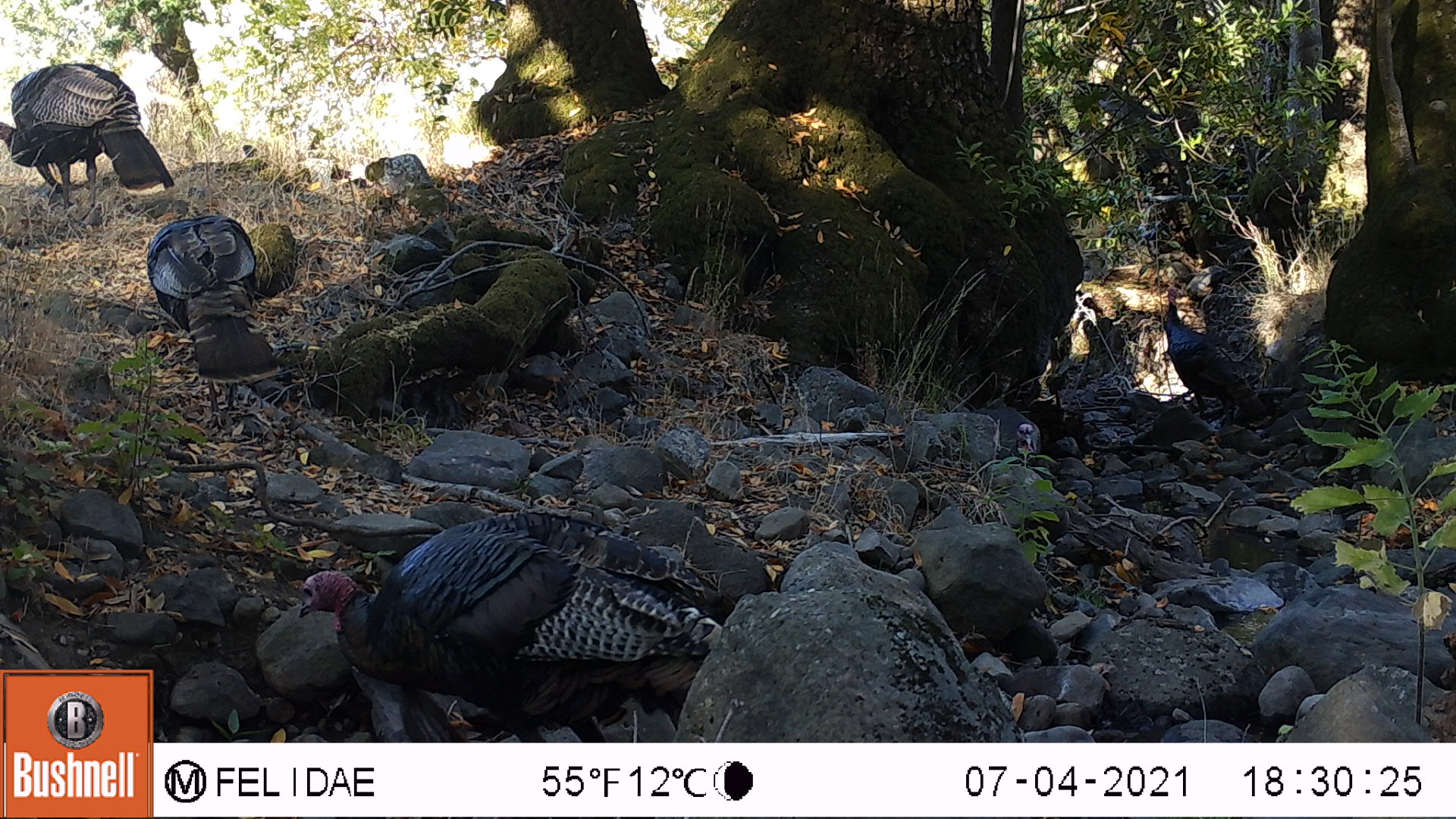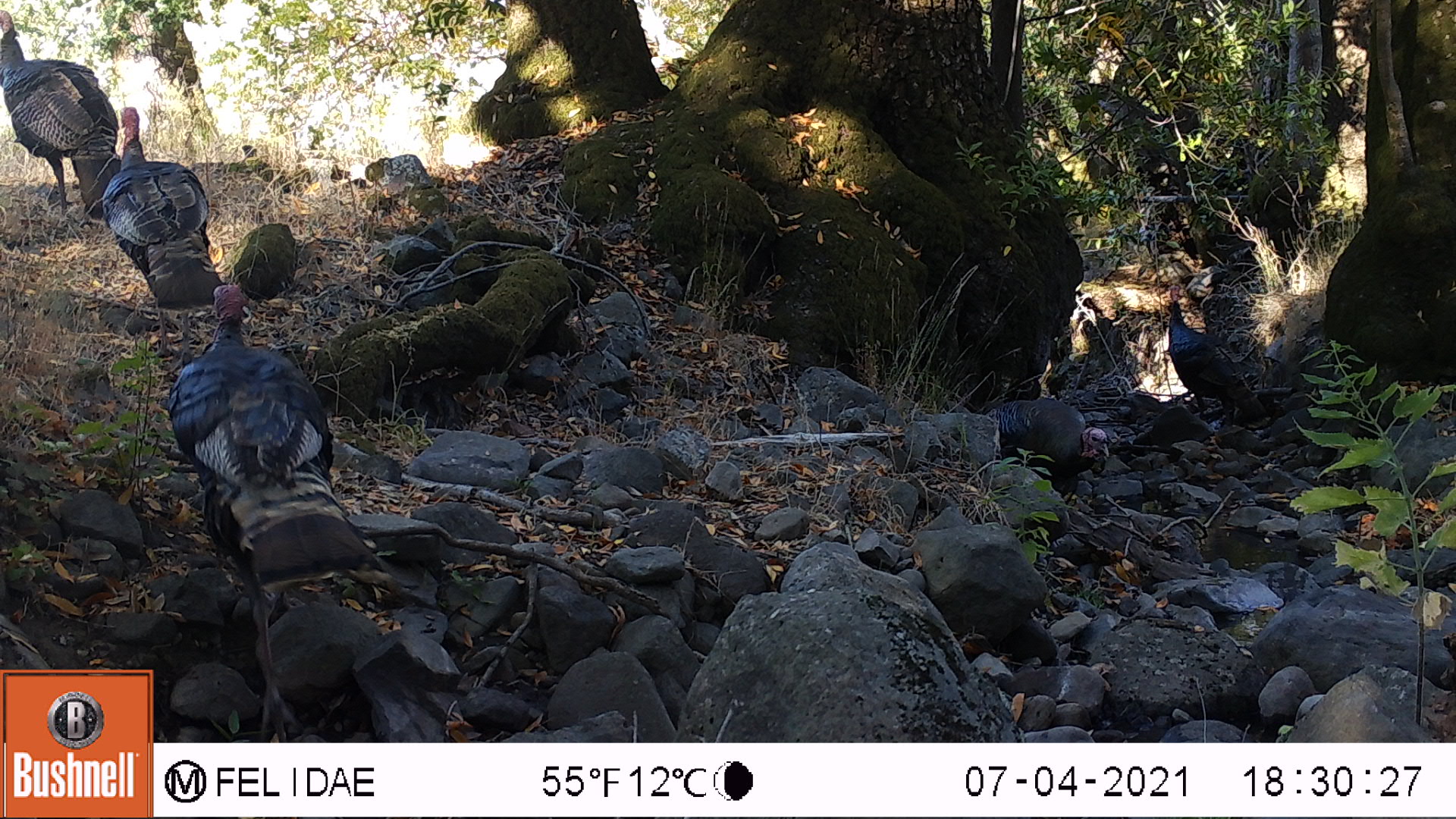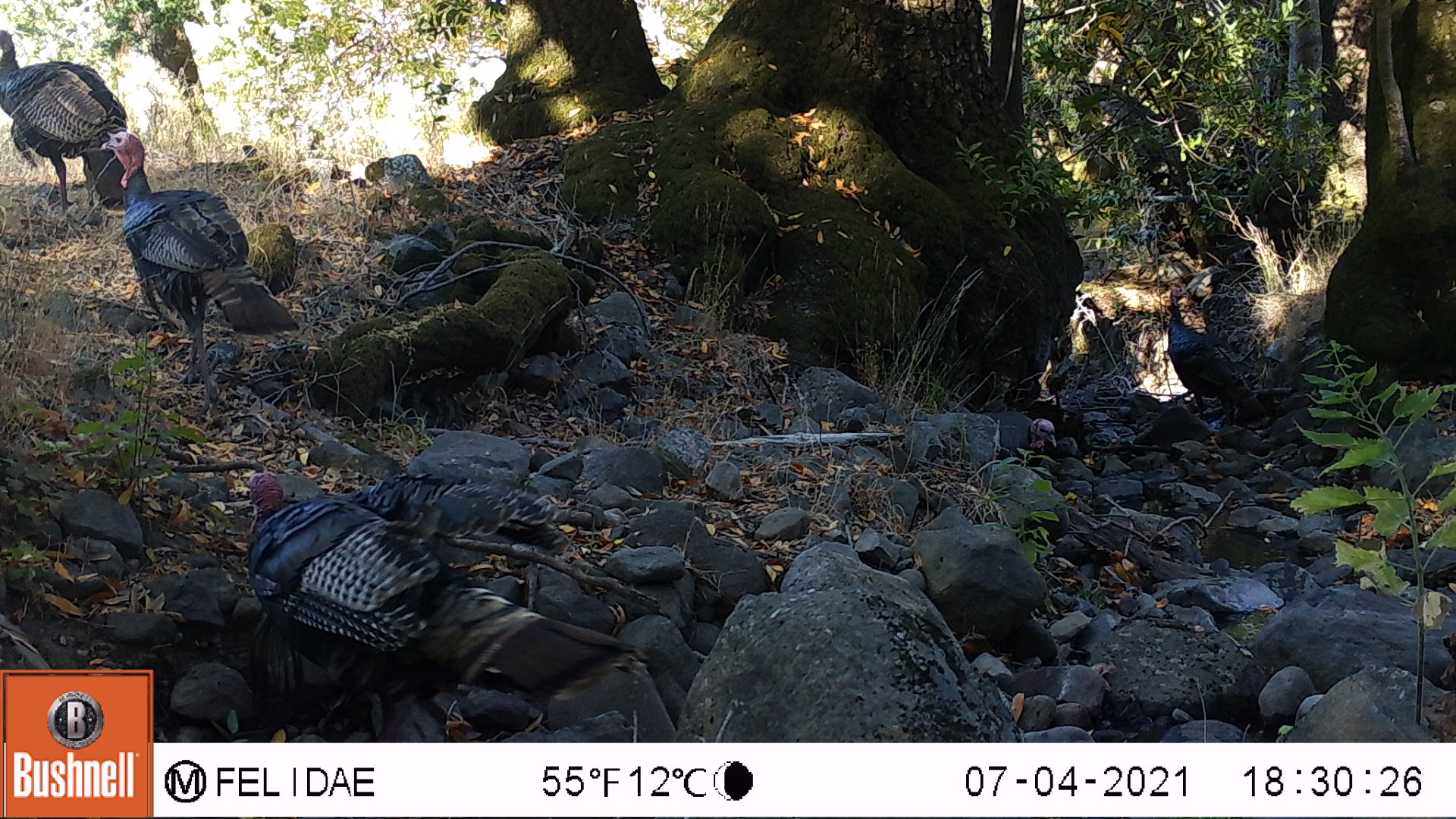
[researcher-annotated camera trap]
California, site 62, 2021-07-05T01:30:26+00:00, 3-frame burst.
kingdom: Animalia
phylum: Chordata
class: Aves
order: Galliformes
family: Phasianidae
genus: Meleagris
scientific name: Meleagris gallopavo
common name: turkey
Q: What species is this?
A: Turkey (Meleagris gallopavo).